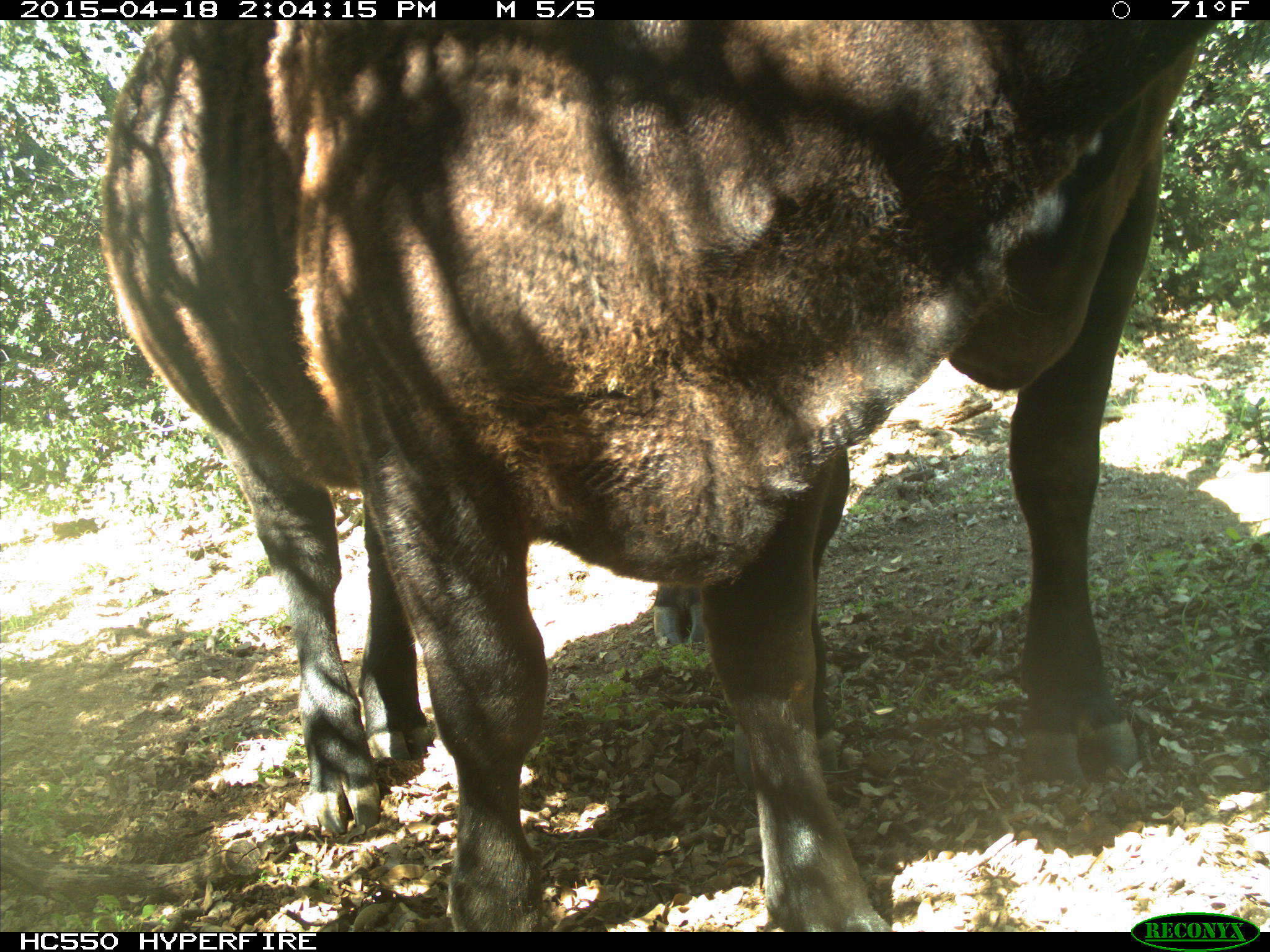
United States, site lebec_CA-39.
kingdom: Animalia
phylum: Chordata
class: Mammalia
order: Artiodactyla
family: Bovidae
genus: Bos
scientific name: Bos taurus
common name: domestic cow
Bos taurus (domestic cow).